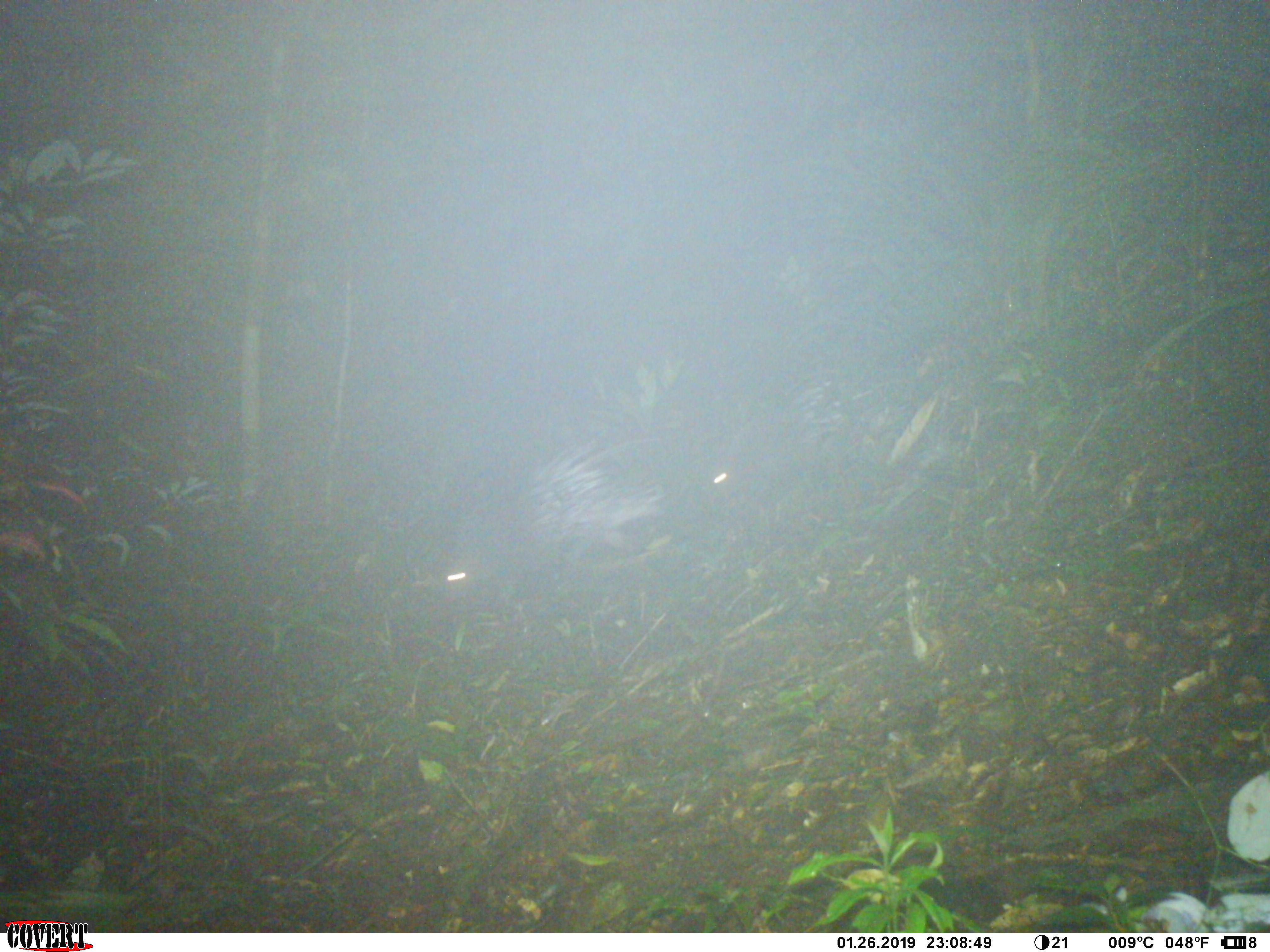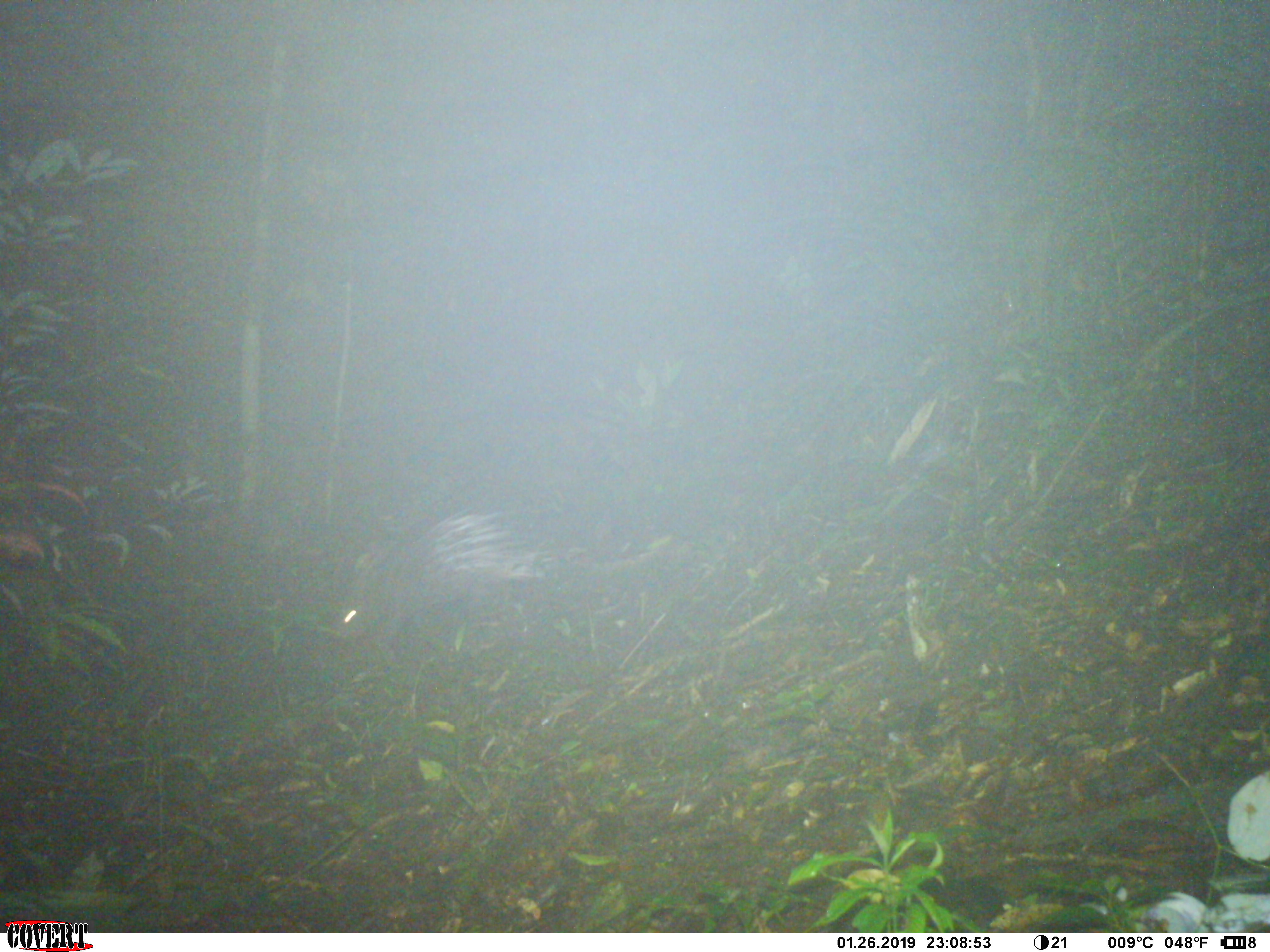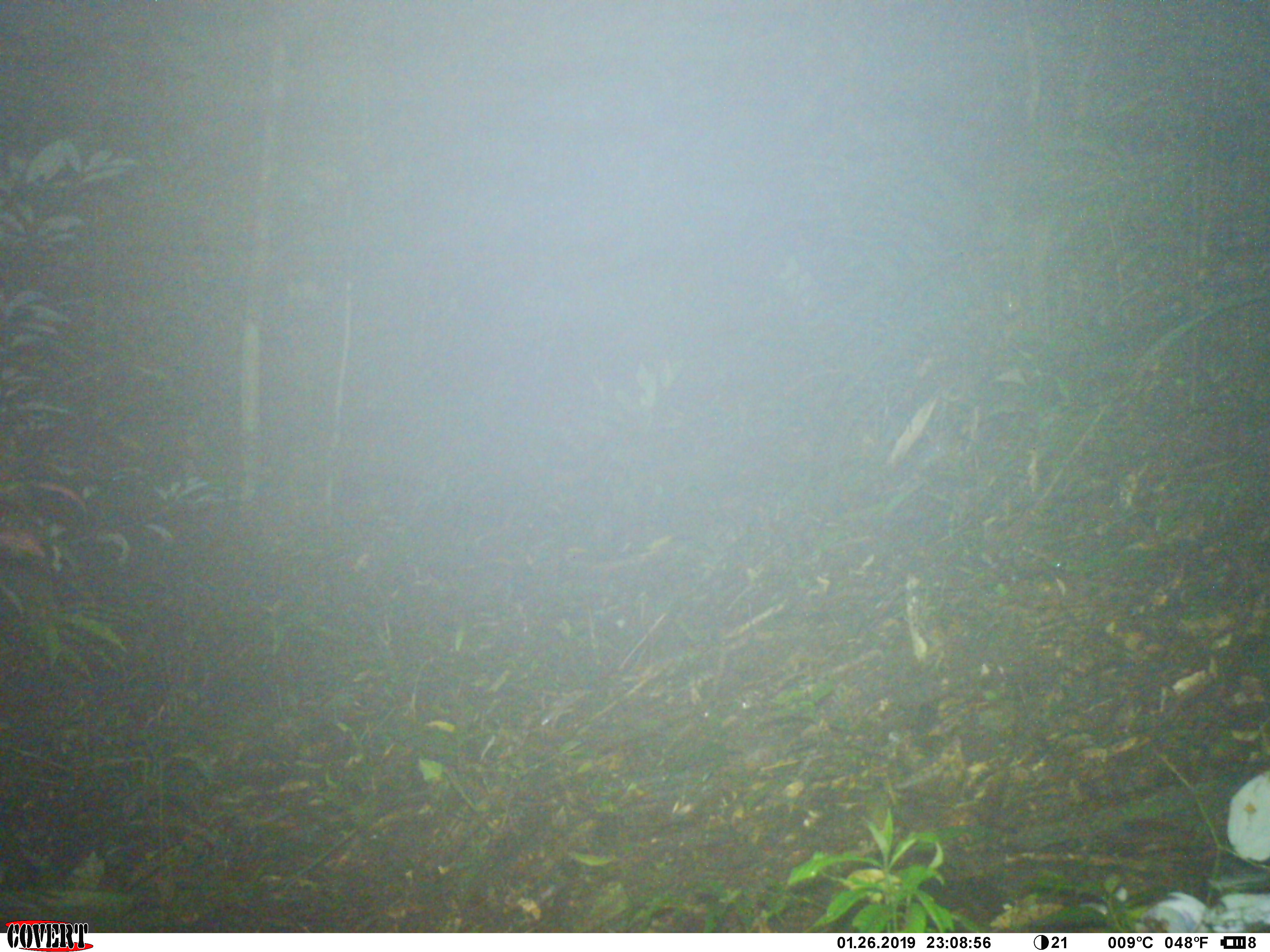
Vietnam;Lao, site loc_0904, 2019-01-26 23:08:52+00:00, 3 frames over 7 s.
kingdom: Animalia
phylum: Chordata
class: Mammalia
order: Rodentia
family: Hystricidae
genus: Hystrix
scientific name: Hystrix brachyura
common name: malayan porcupine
Malayan porcupine (Hystrix brachyura). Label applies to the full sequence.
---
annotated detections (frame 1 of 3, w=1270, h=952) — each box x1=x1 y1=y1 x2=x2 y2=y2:
malayan porcupine: x1=445 y1=438 x2=668 y2=602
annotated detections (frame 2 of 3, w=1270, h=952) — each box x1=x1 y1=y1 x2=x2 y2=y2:
malayan porcupine: x1=337 y1=509 x2=546 y2=647